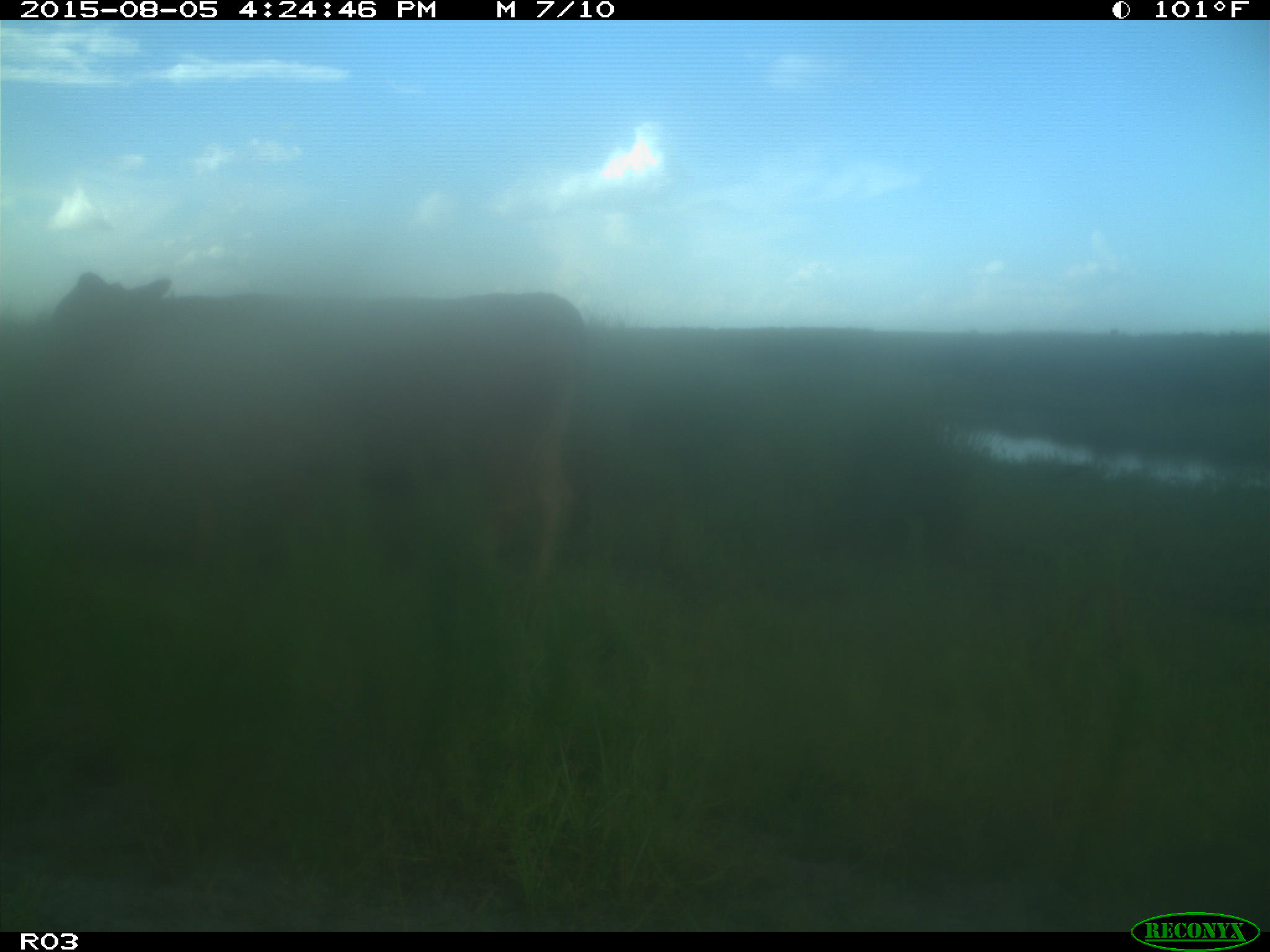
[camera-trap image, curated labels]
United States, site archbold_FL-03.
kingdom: Animalia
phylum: Chordata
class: Mammalia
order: Artiodactyla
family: Bovidae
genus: Bos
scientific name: Bos taurus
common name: domestic cow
Bos taurus (domestic cow).